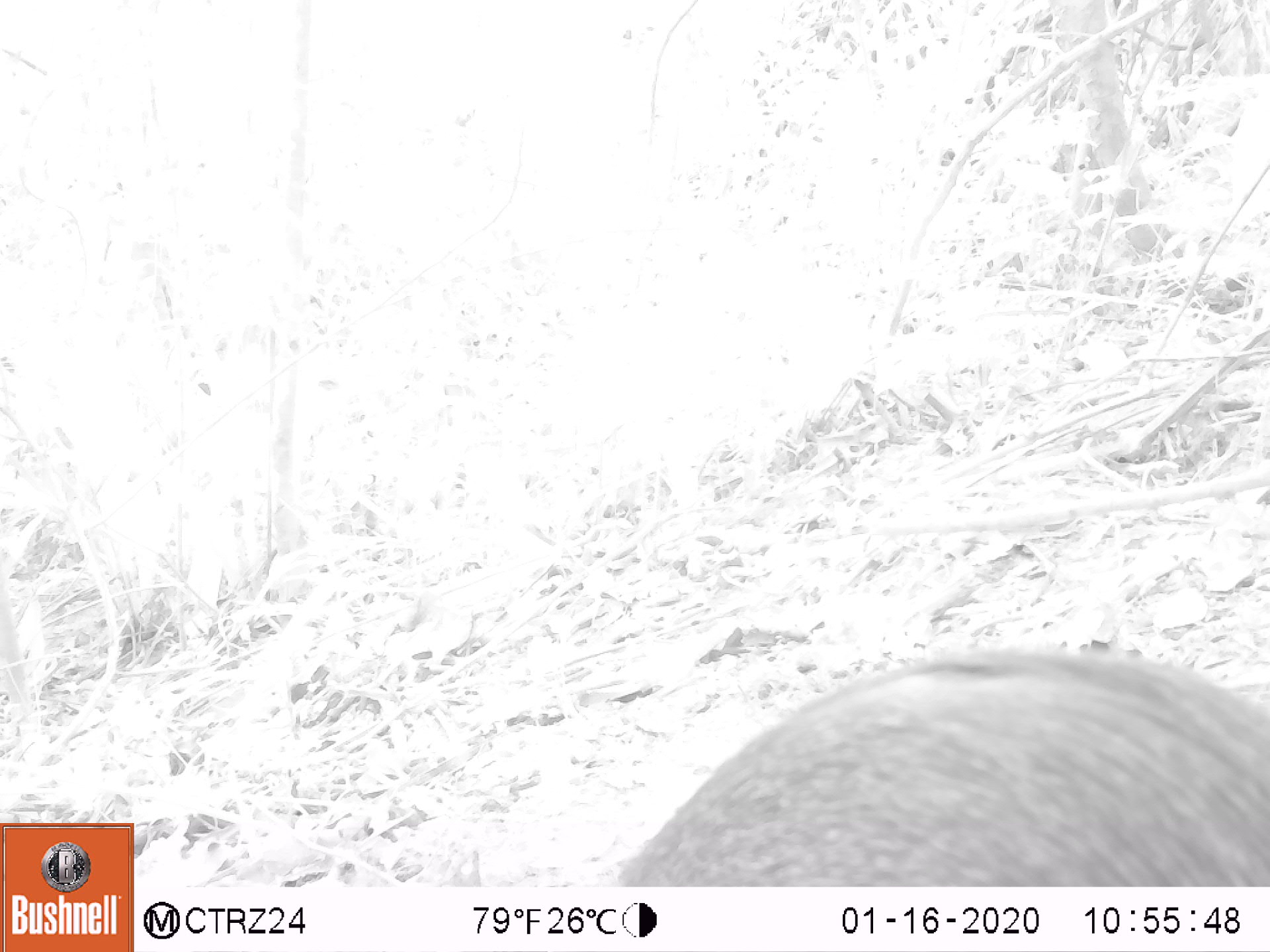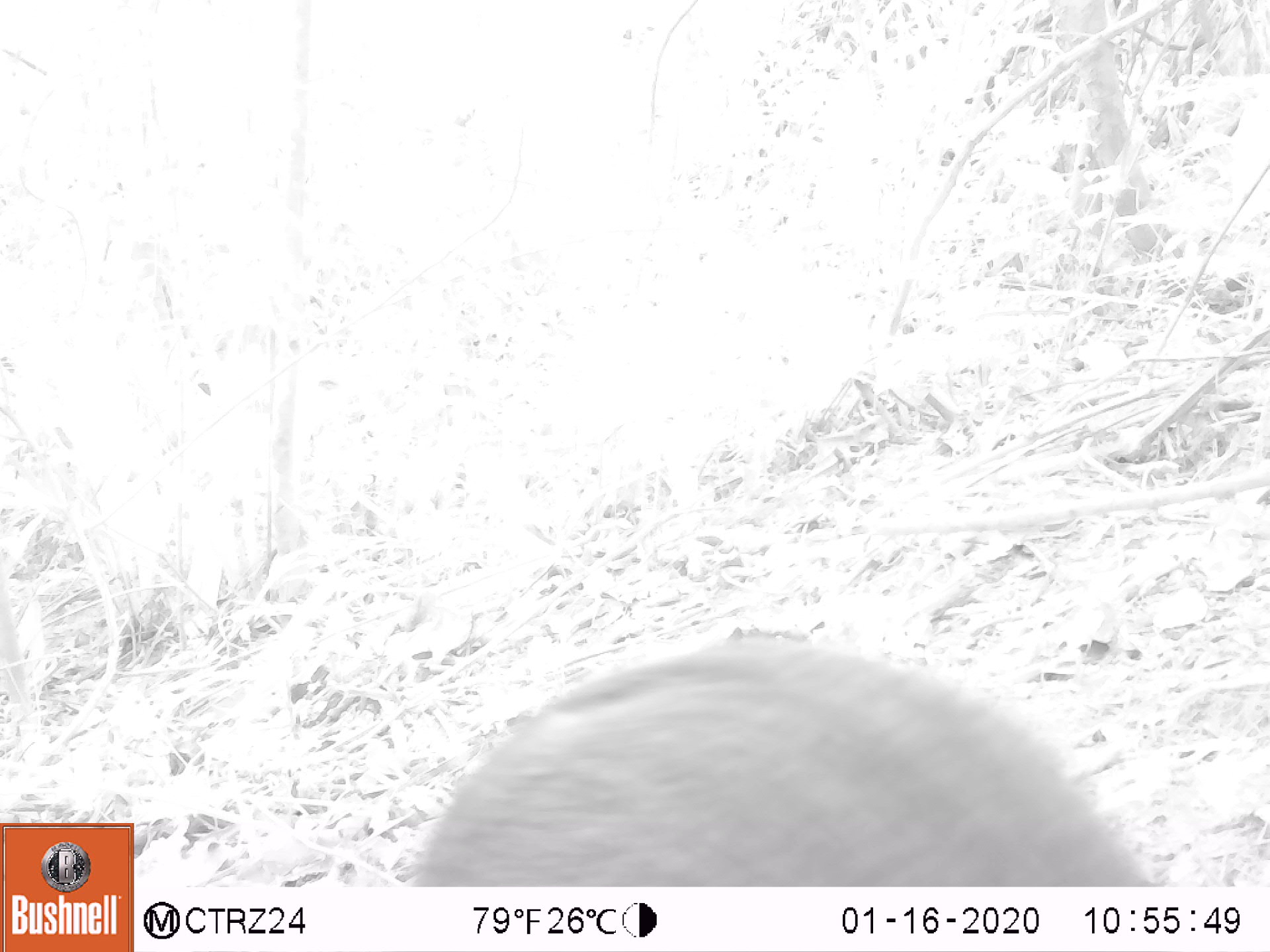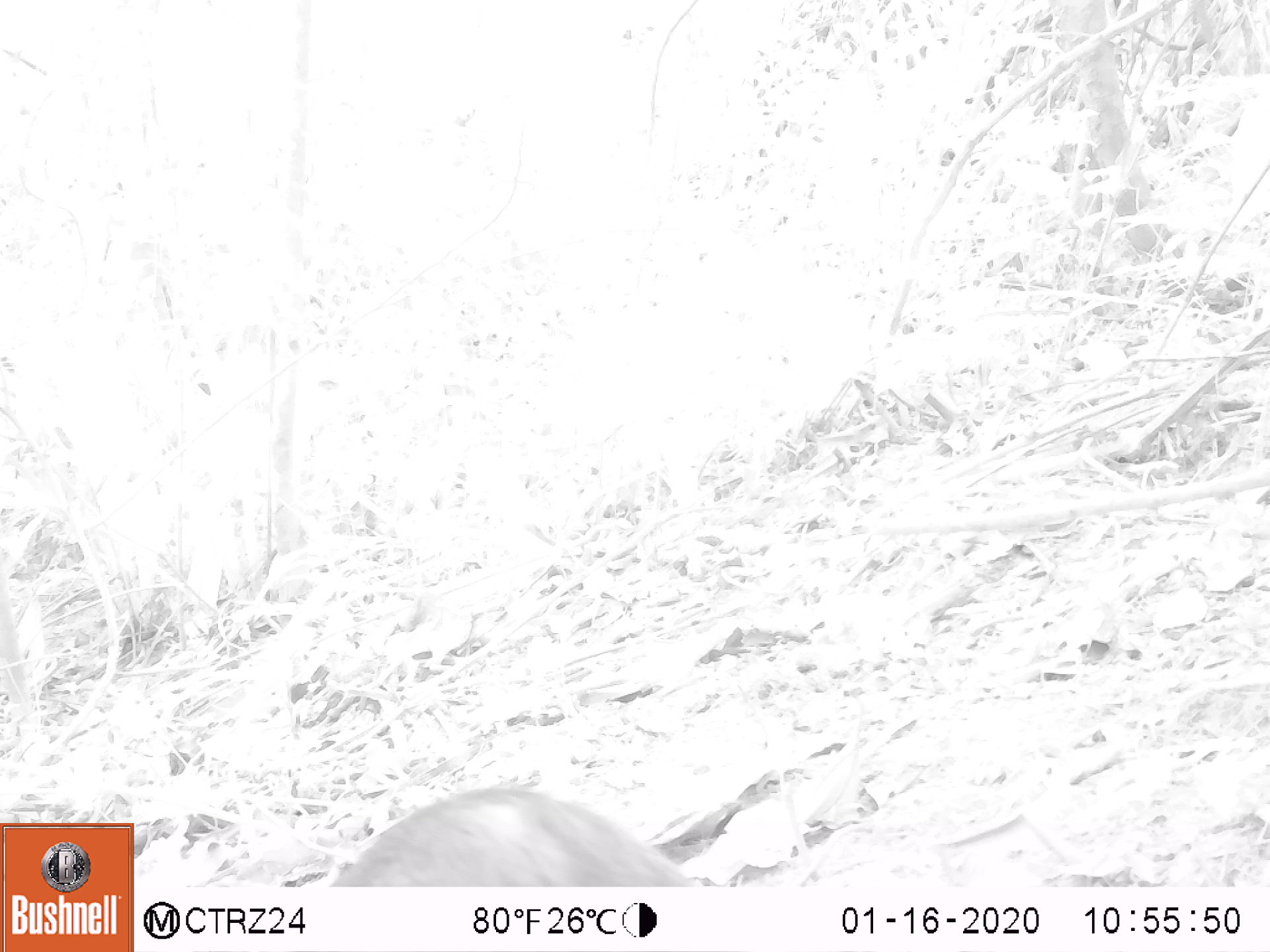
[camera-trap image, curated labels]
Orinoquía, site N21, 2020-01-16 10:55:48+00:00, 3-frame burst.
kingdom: Animalia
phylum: Chordata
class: Mammalia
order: Rodentia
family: Dasyproctidae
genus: Dasyprocta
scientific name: Dasyprocta fuliginosa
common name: black agouti